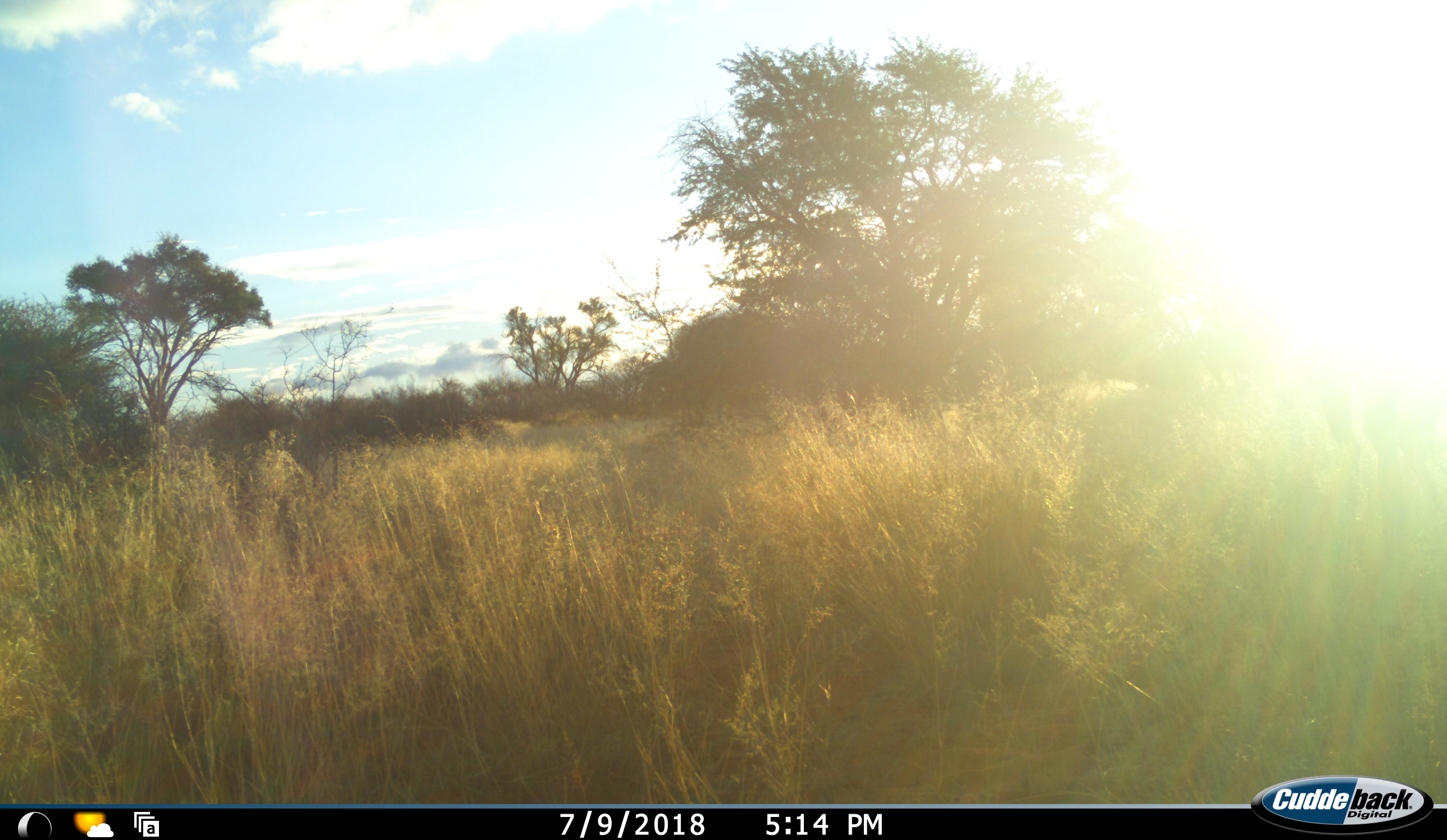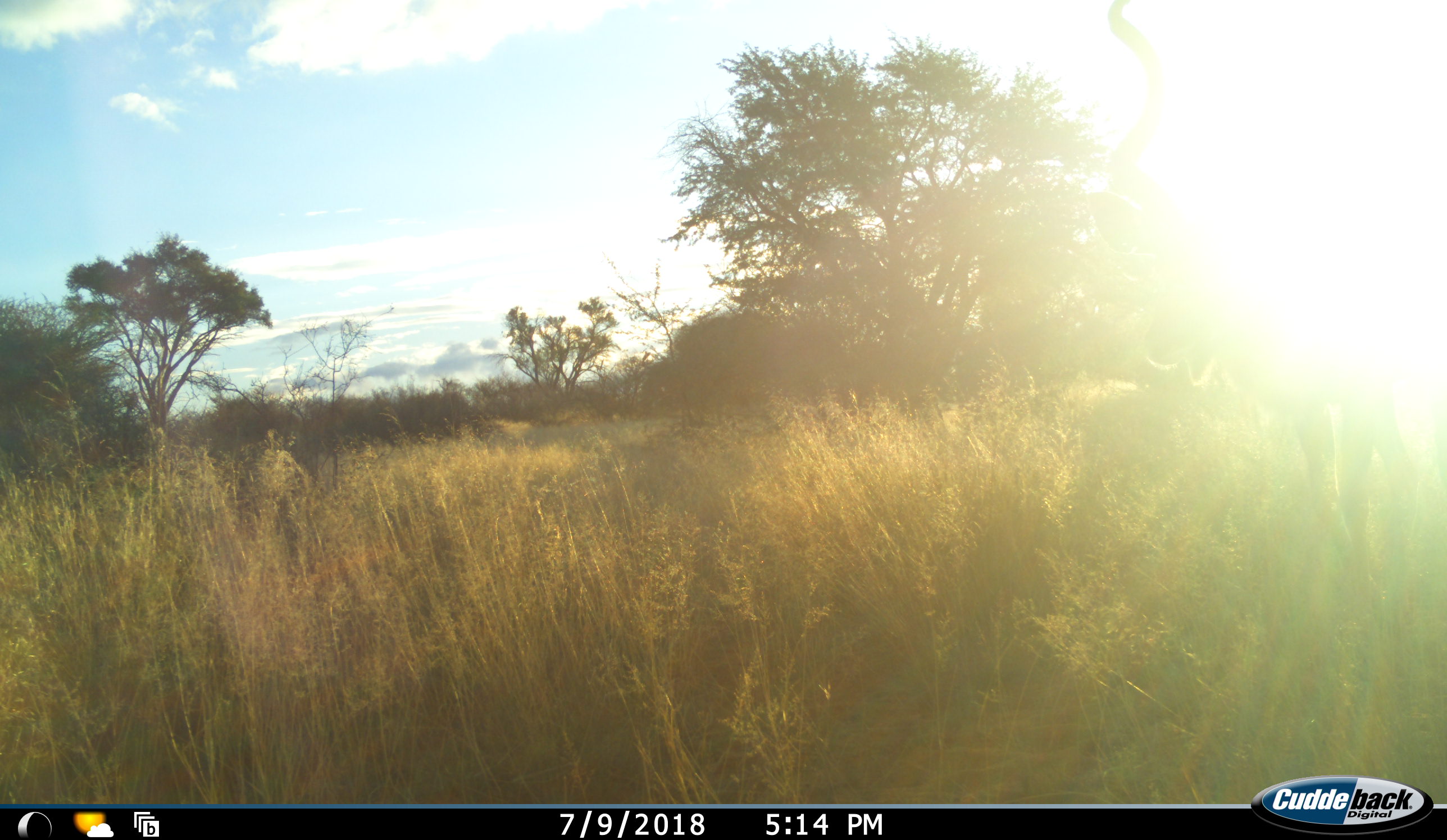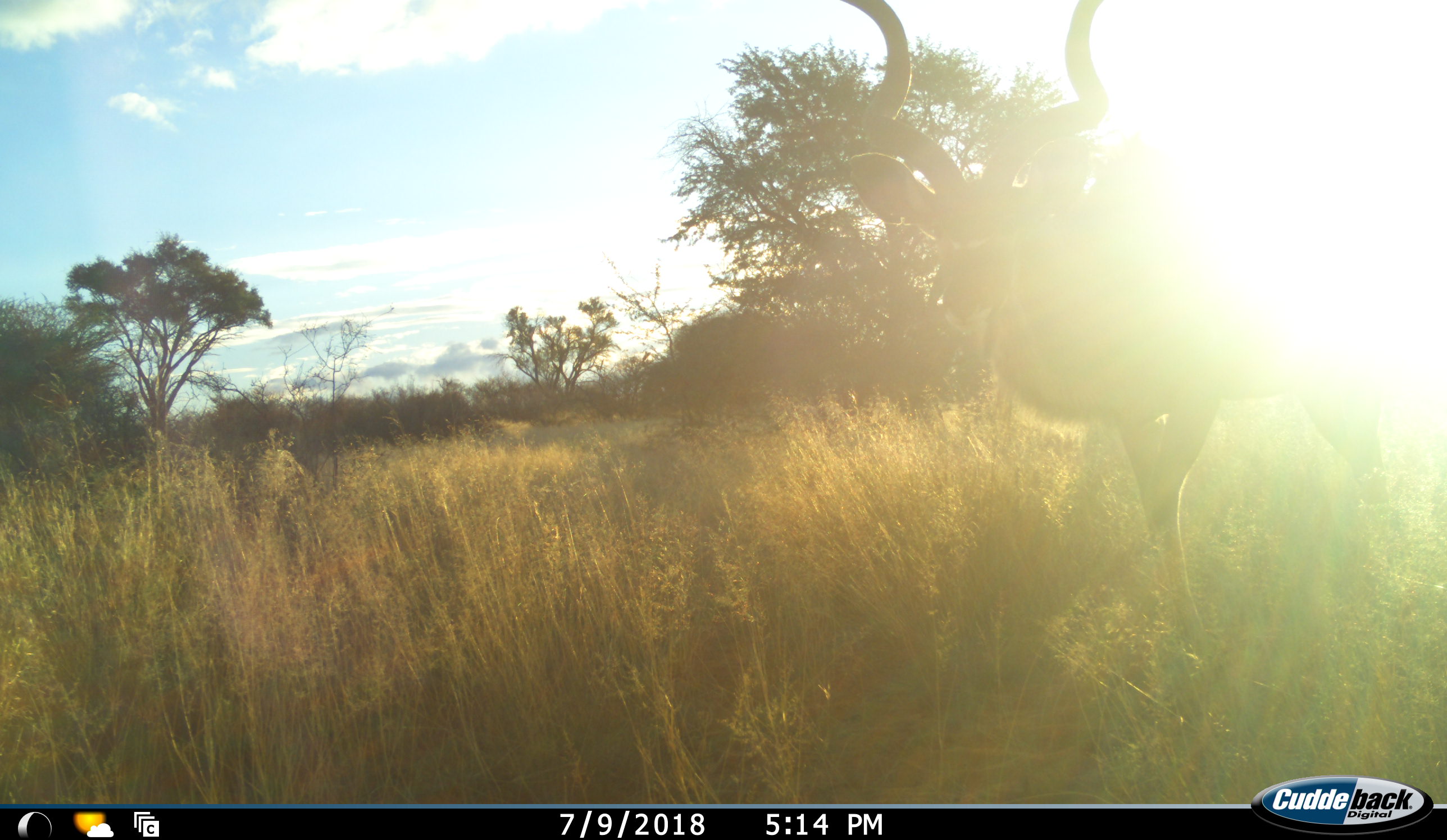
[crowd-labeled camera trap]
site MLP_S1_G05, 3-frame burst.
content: unidentified animal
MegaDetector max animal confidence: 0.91